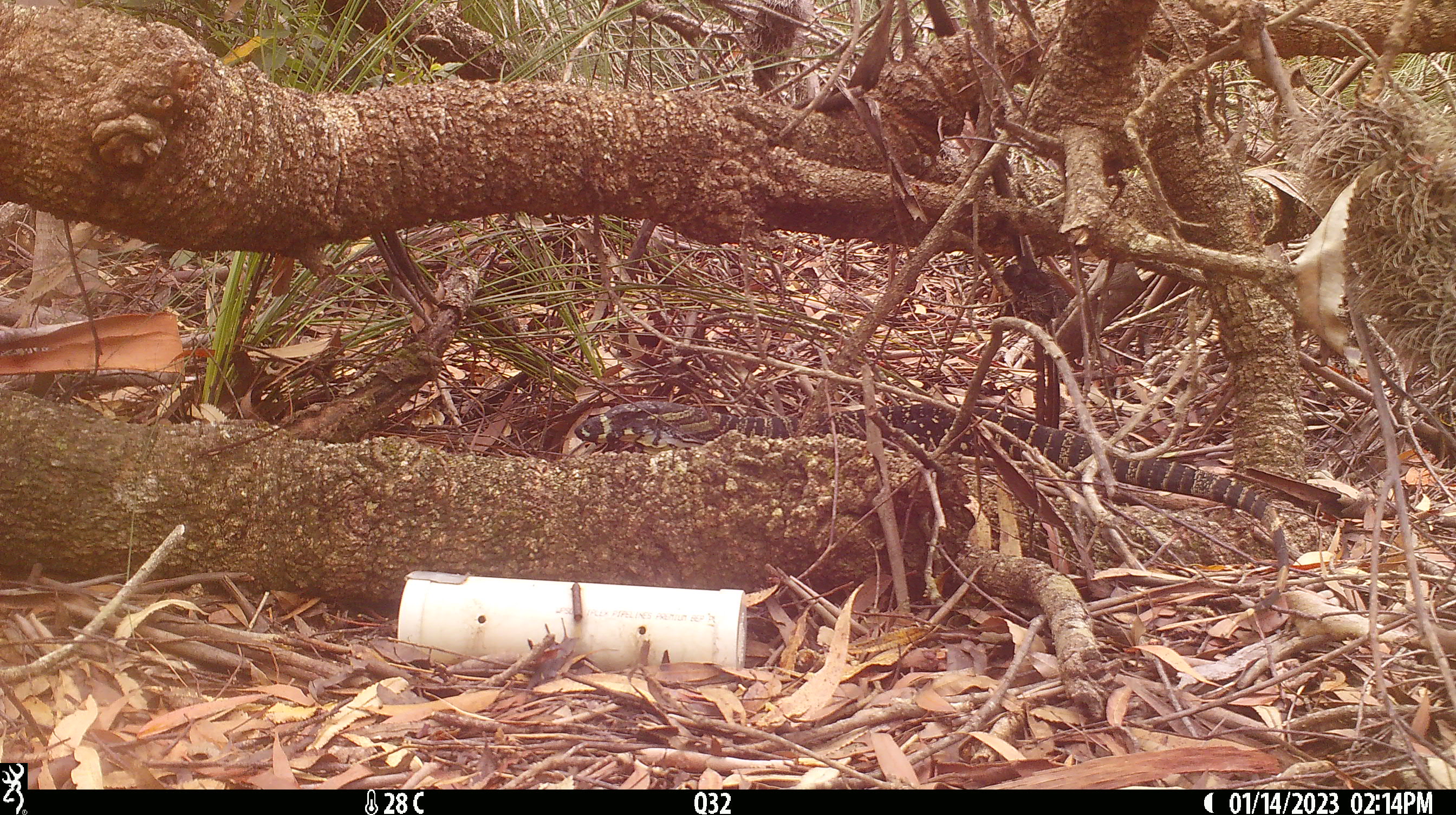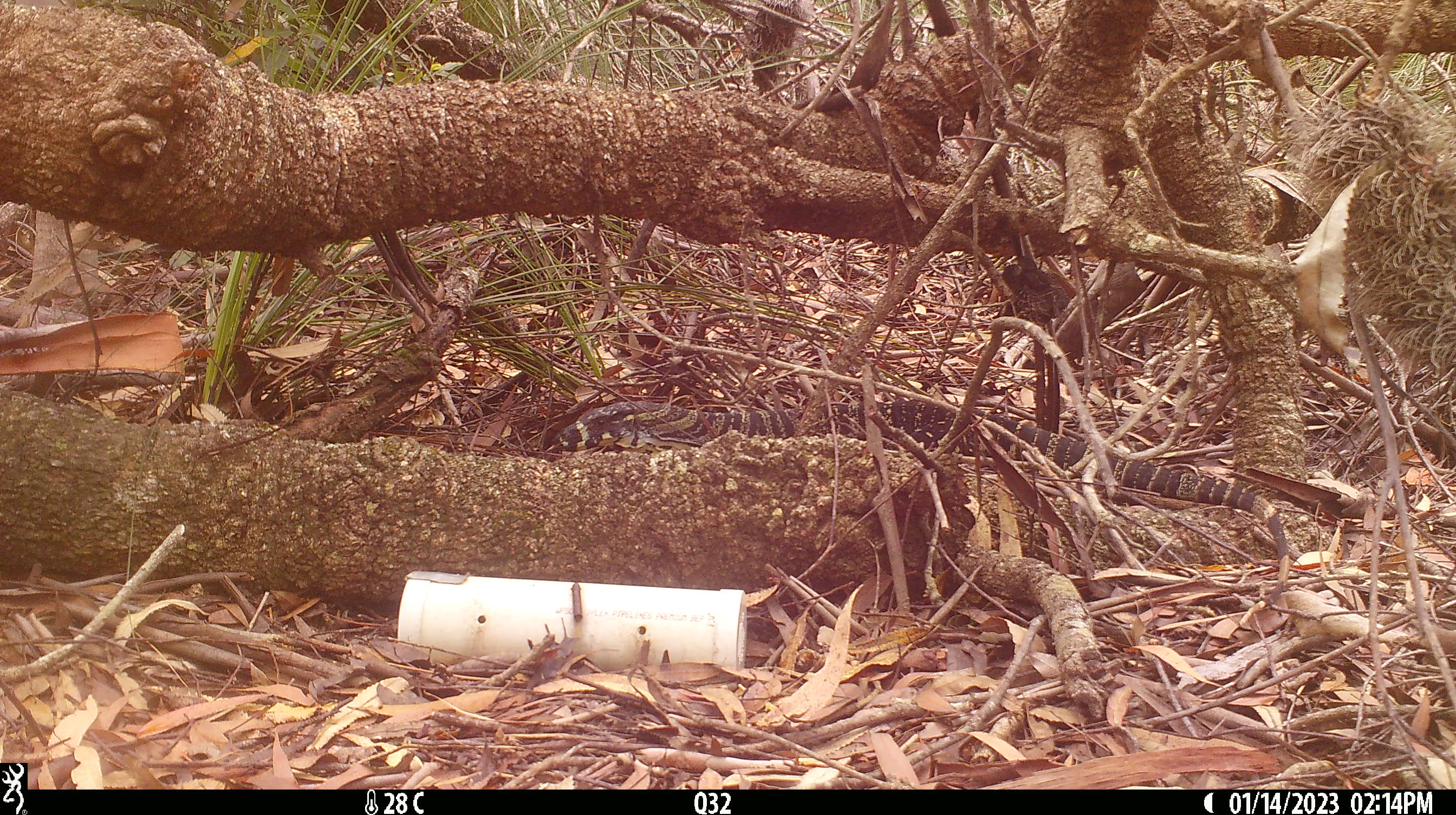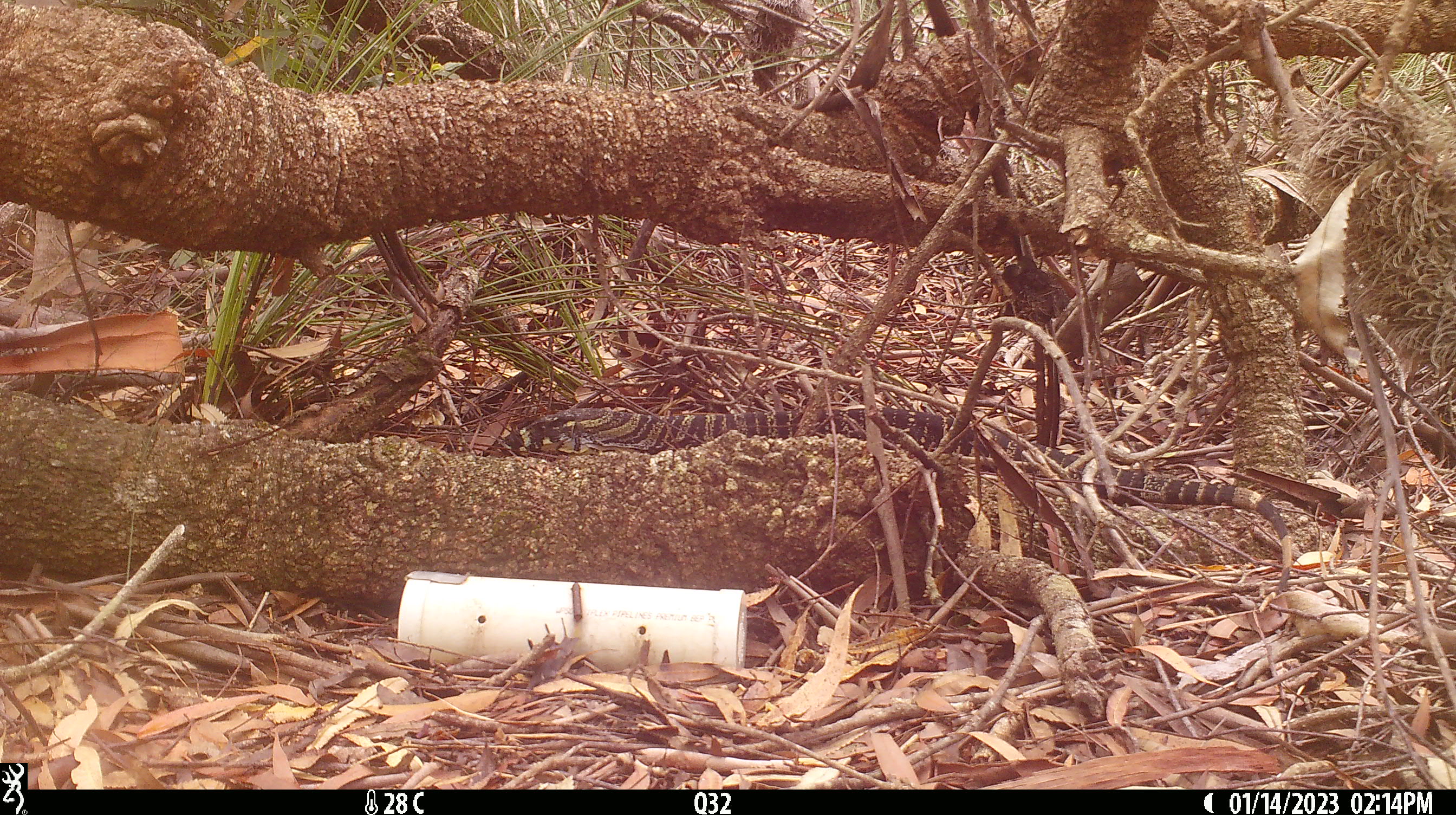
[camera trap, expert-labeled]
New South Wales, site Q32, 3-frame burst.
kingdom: Animalia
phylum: Chordata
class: Reptilia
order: Squamata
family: Varanidae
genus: Varanus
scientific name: Varanus varius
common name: lace monitor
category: goanna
Goanna (lace monitor) (Varanus varius).